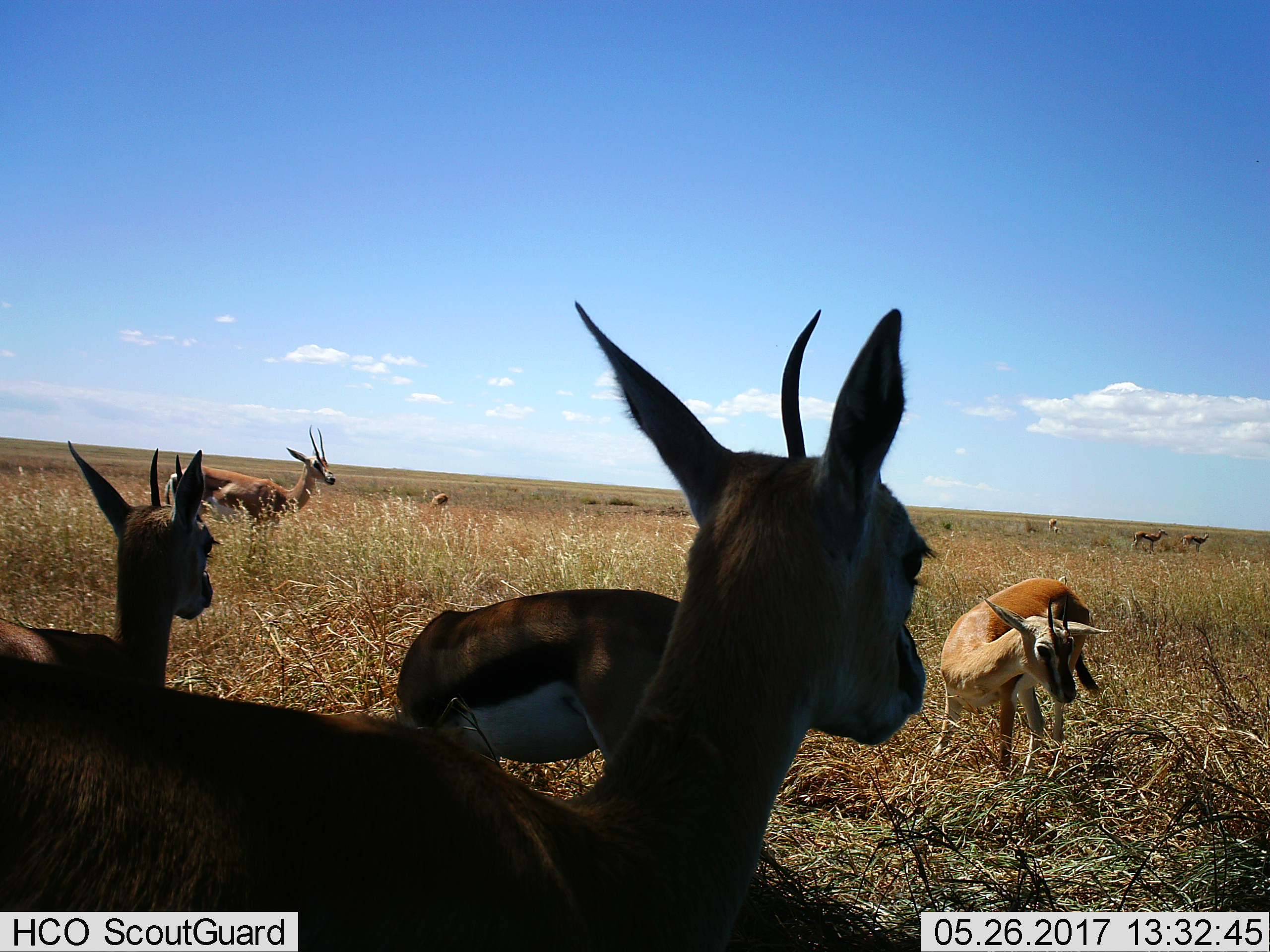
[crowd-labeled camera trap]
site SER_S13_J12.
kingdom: Animalia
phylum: Chordata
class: Mammalia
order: Artiodactyla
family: Bovidae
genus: Eudorcas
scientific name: Eudorcas thomsonii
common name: thomson's gazelle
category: gazellethomsons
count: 9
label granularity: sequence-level